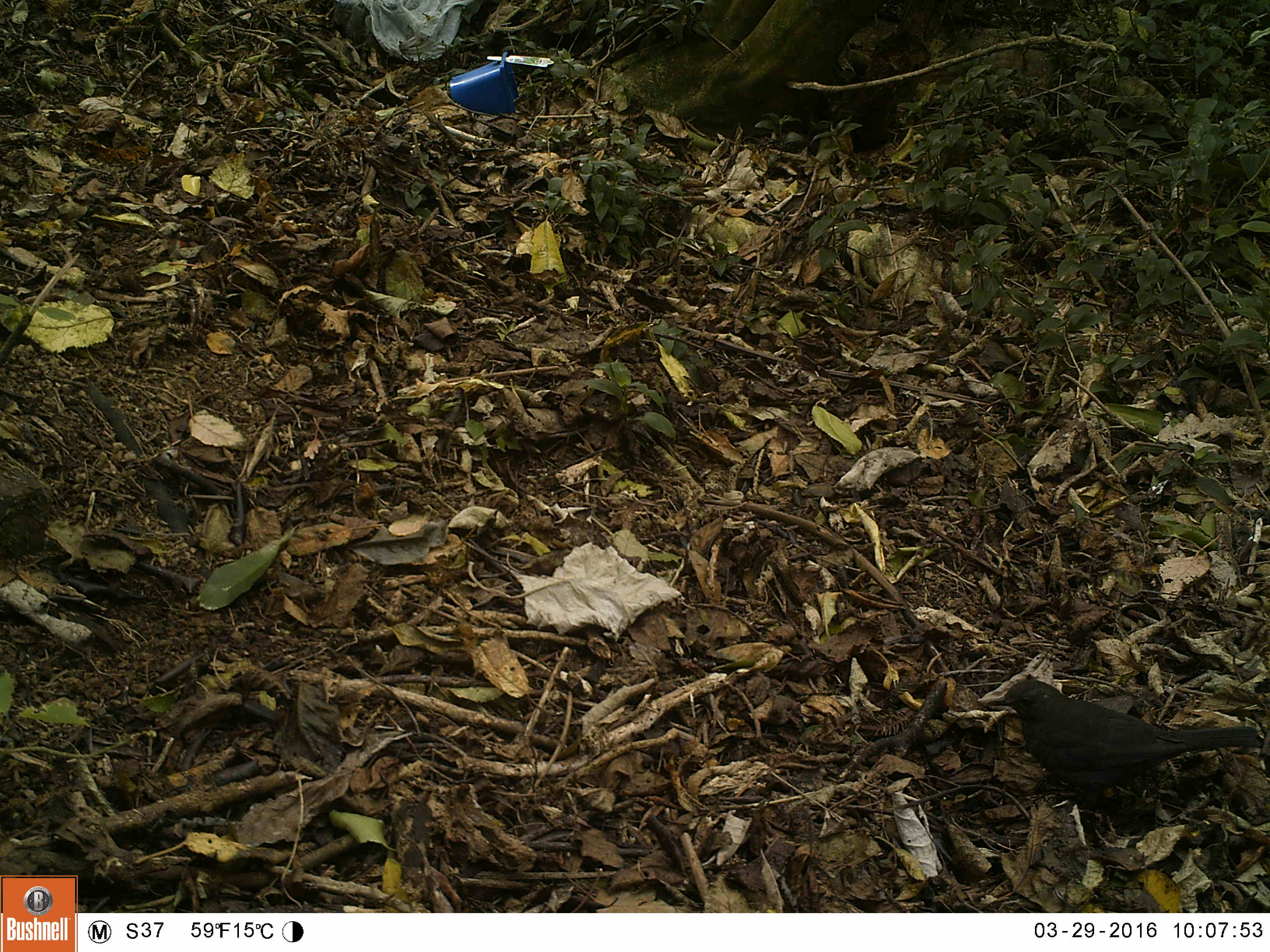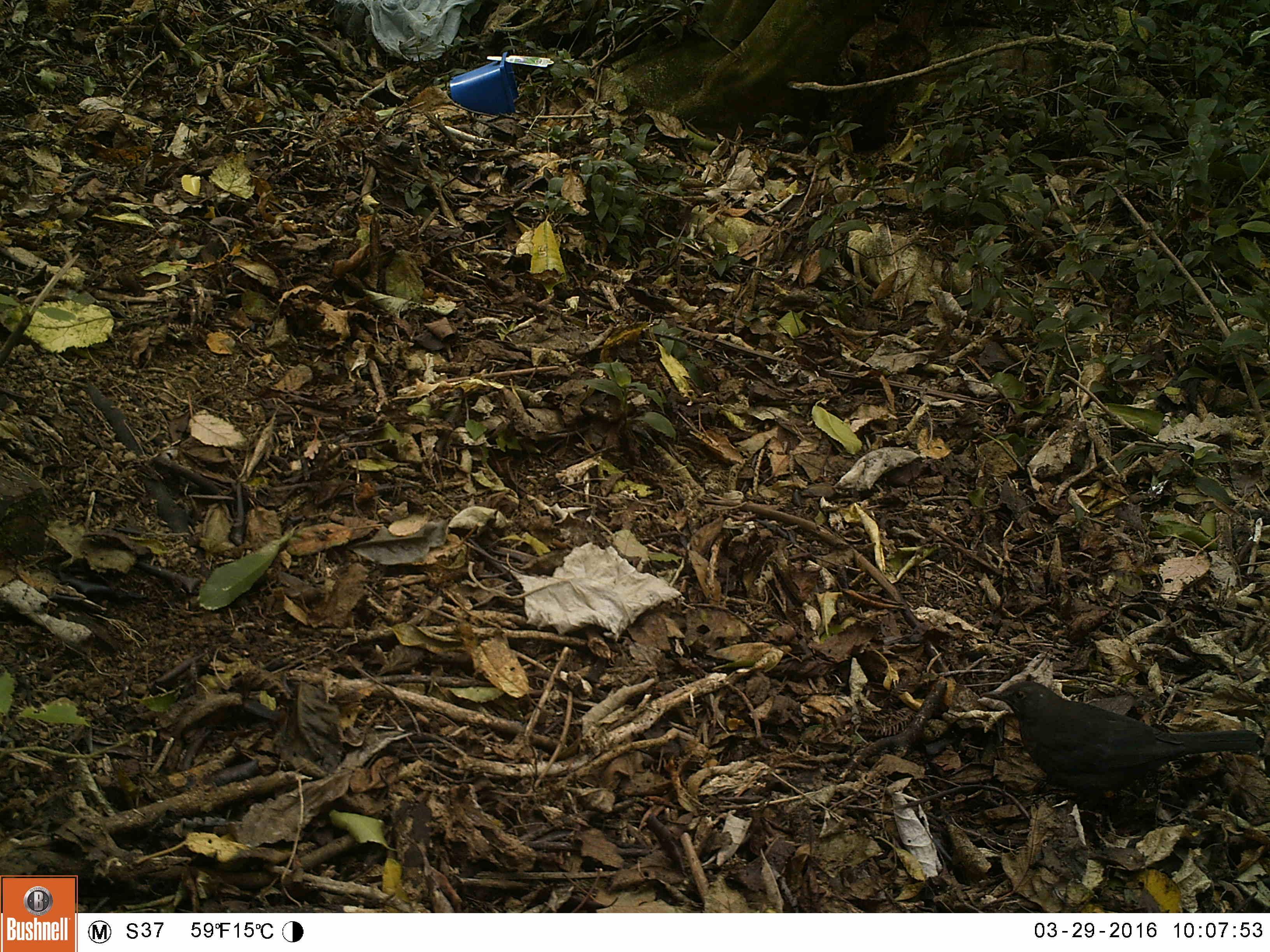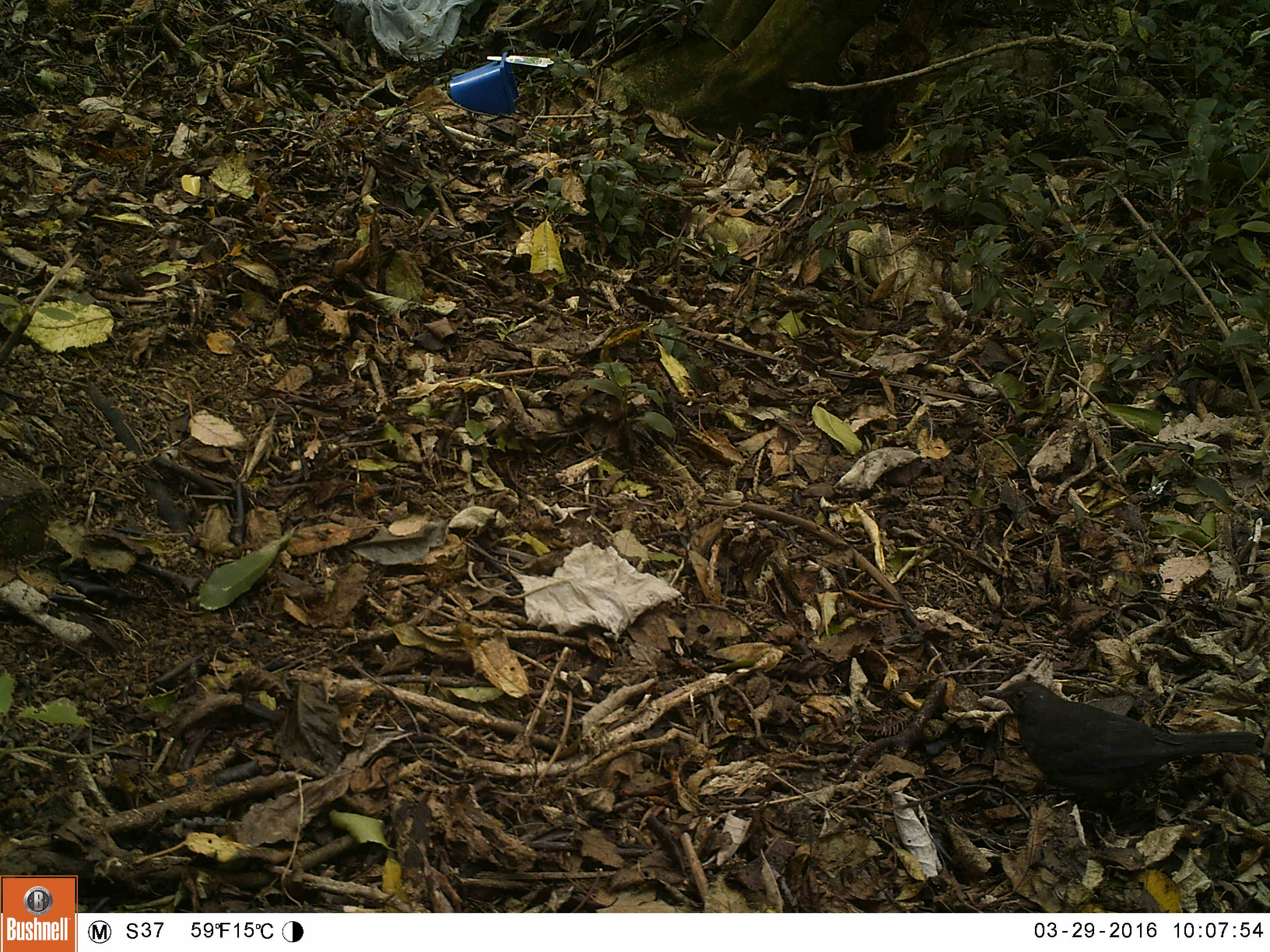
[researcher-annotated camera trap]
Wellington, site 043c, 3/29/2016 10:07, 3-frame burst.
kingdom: Animalia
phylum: Chordata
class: Aves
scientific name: Aves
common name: bird